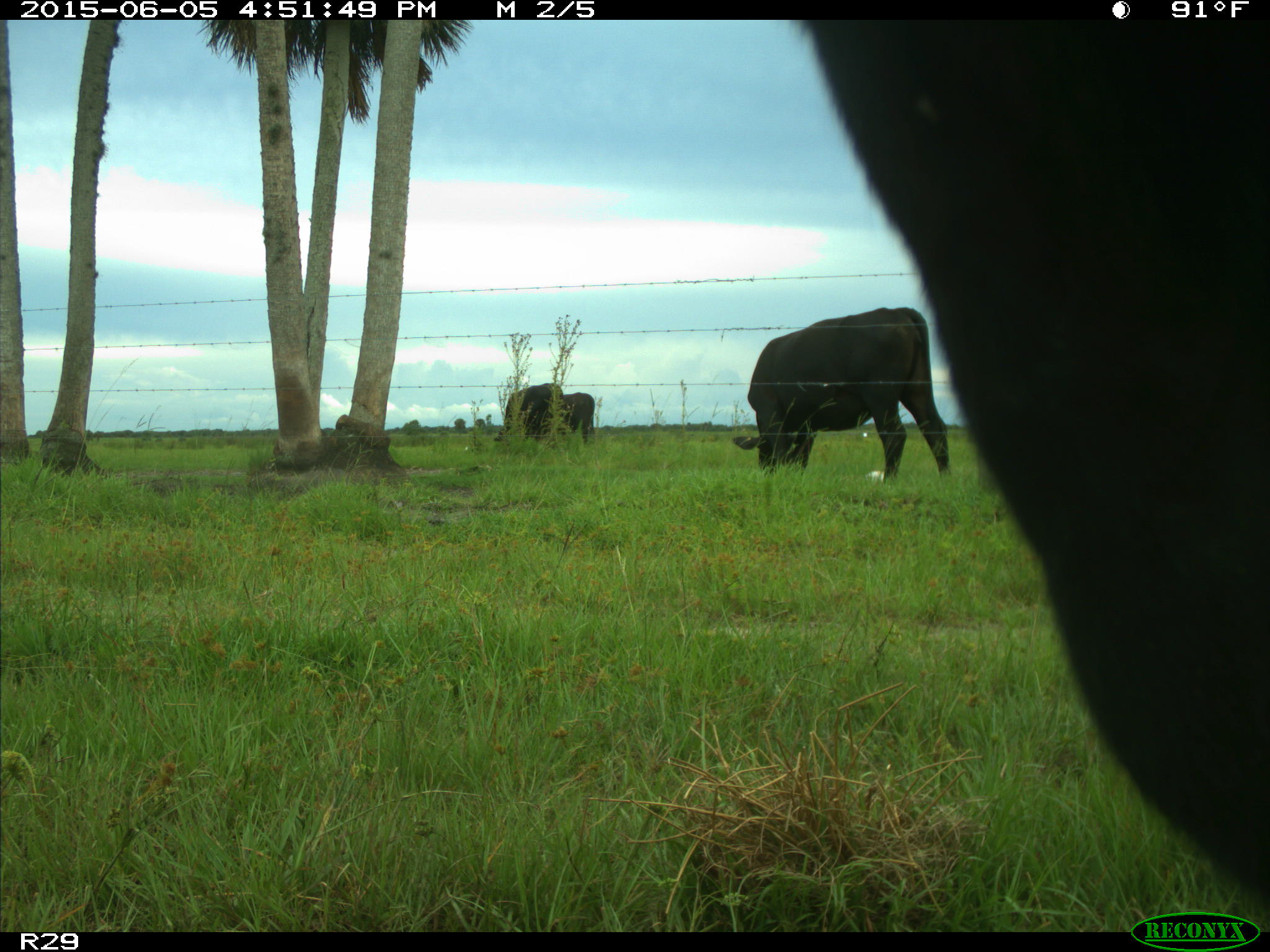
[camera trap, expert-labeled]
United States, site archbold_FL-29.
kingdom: Animalia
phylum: Chordata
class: Mammalia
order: Artiodactyla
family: Bovidae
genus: Bos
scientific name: Bos taurus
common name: domestic cow